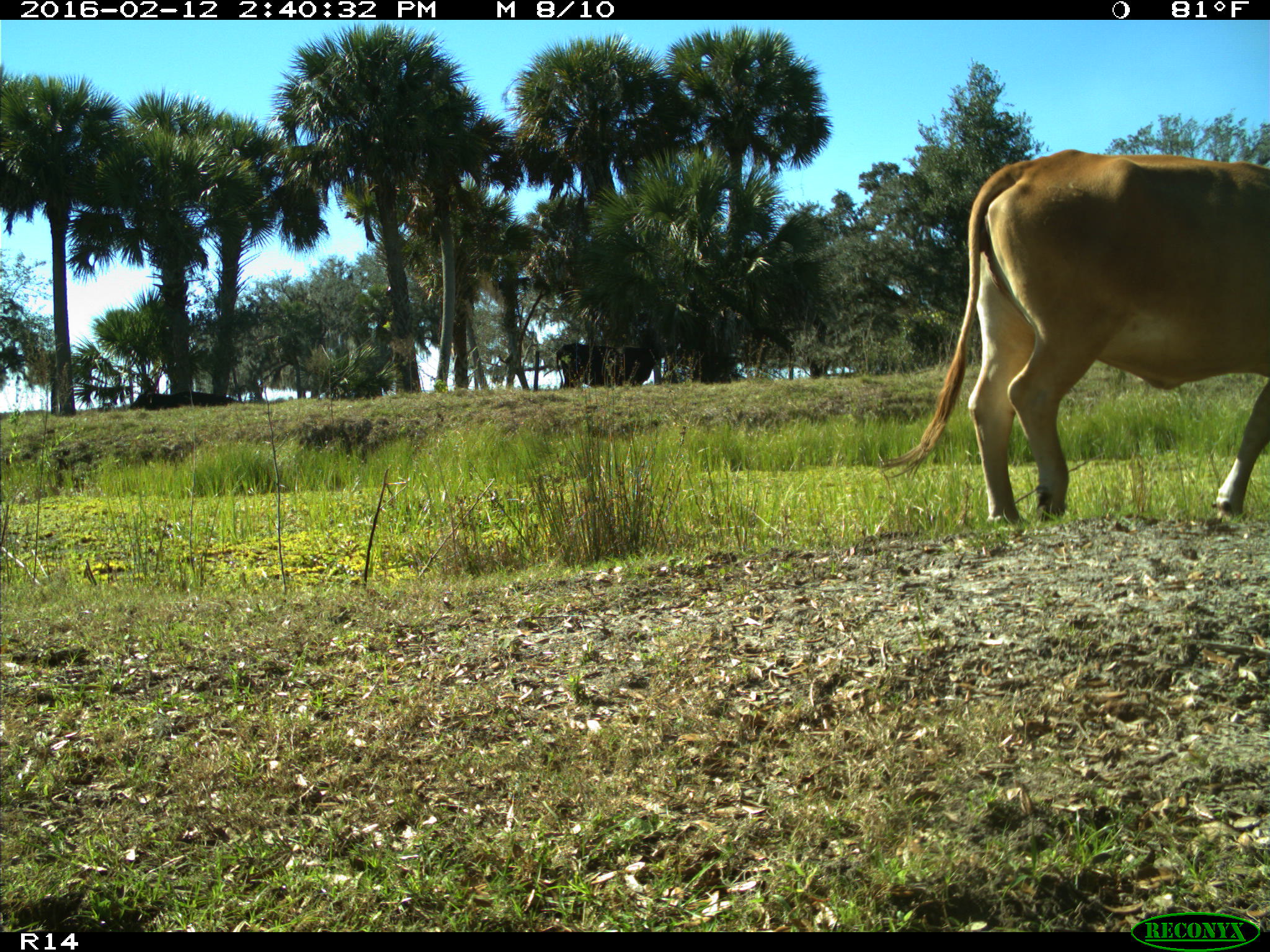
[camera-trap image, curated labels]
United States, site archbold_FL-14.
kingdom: Animalia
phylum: Chordata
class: Mammalia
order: Artiodactyla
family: Bovidae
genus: Bos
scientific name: Bos taurus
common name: domestic cow